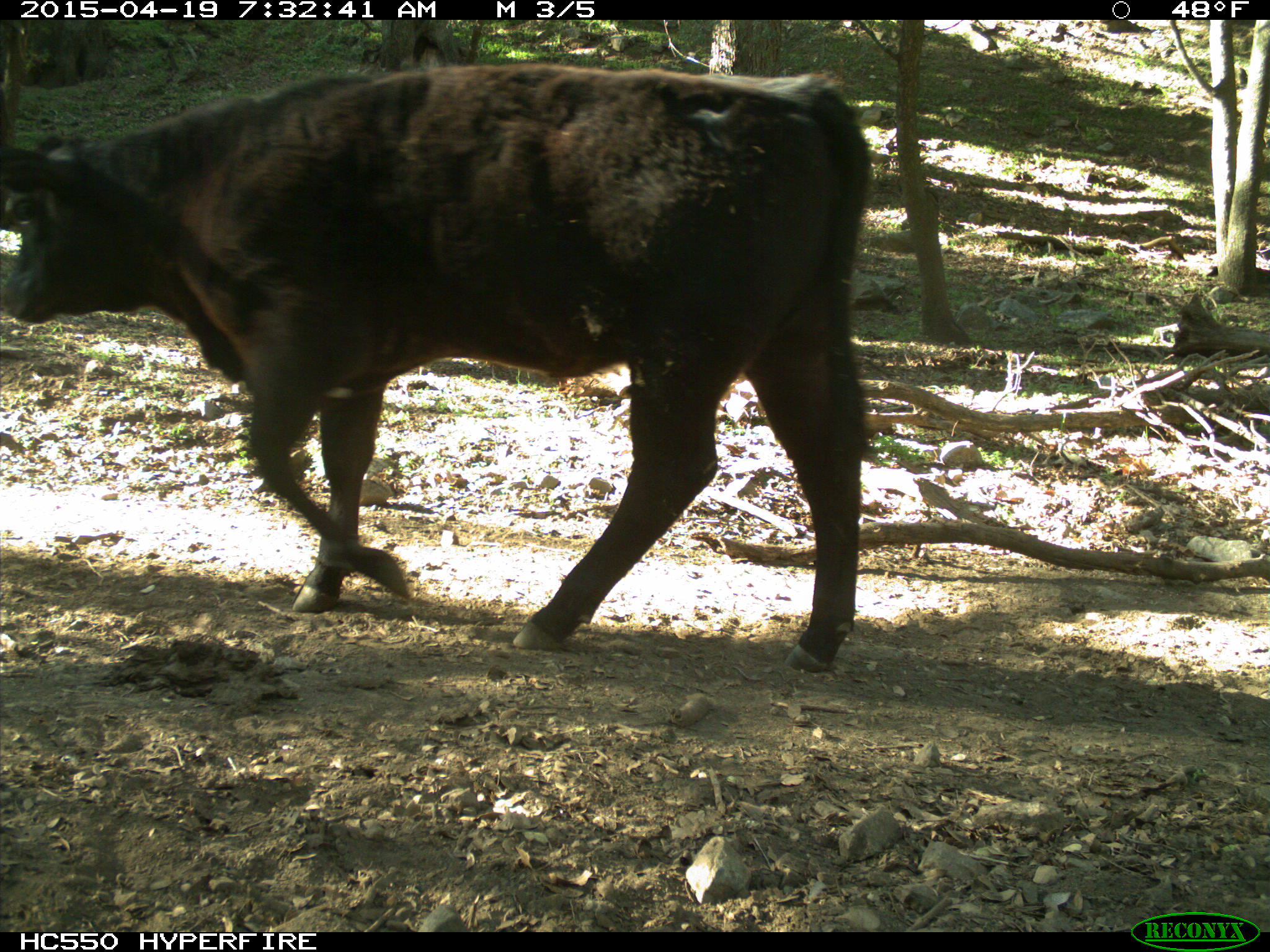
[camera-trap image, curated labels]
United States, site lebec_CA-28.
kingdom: Animalia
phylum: Chordata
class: Mammalia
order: Artiodactyla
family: Bovidae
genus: Bos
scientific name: Bos taurus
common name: domestic cow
Bos taurus (domestic cow).